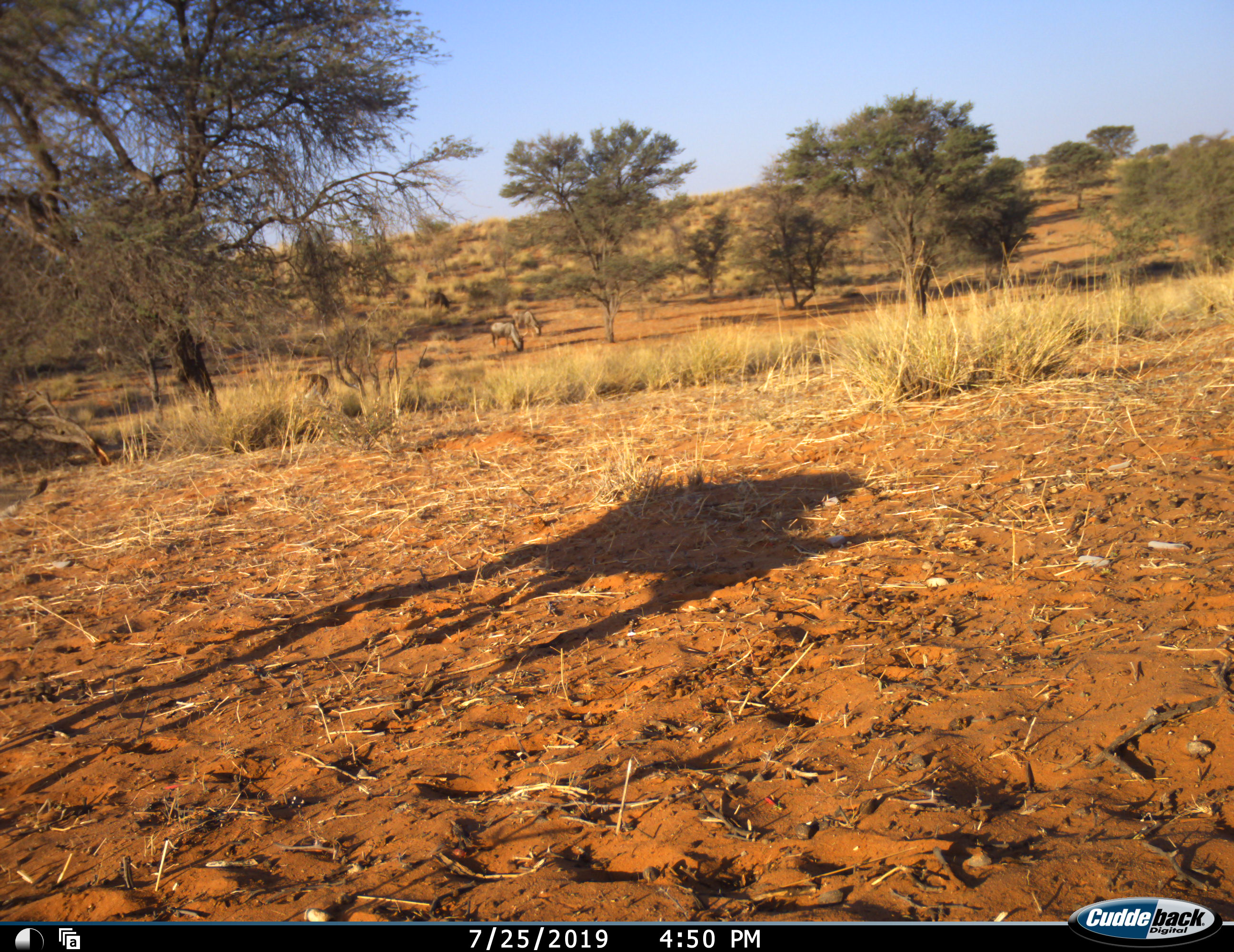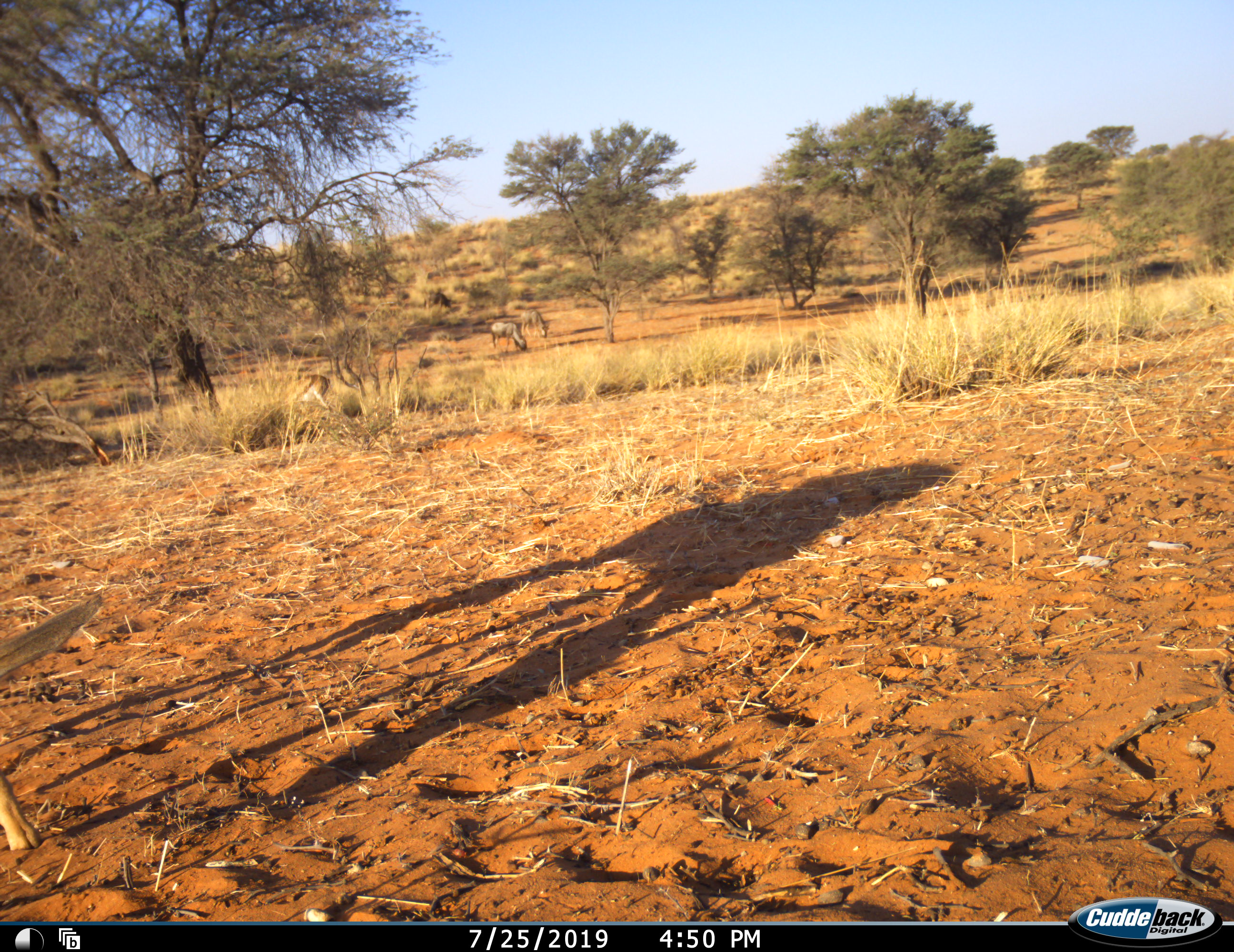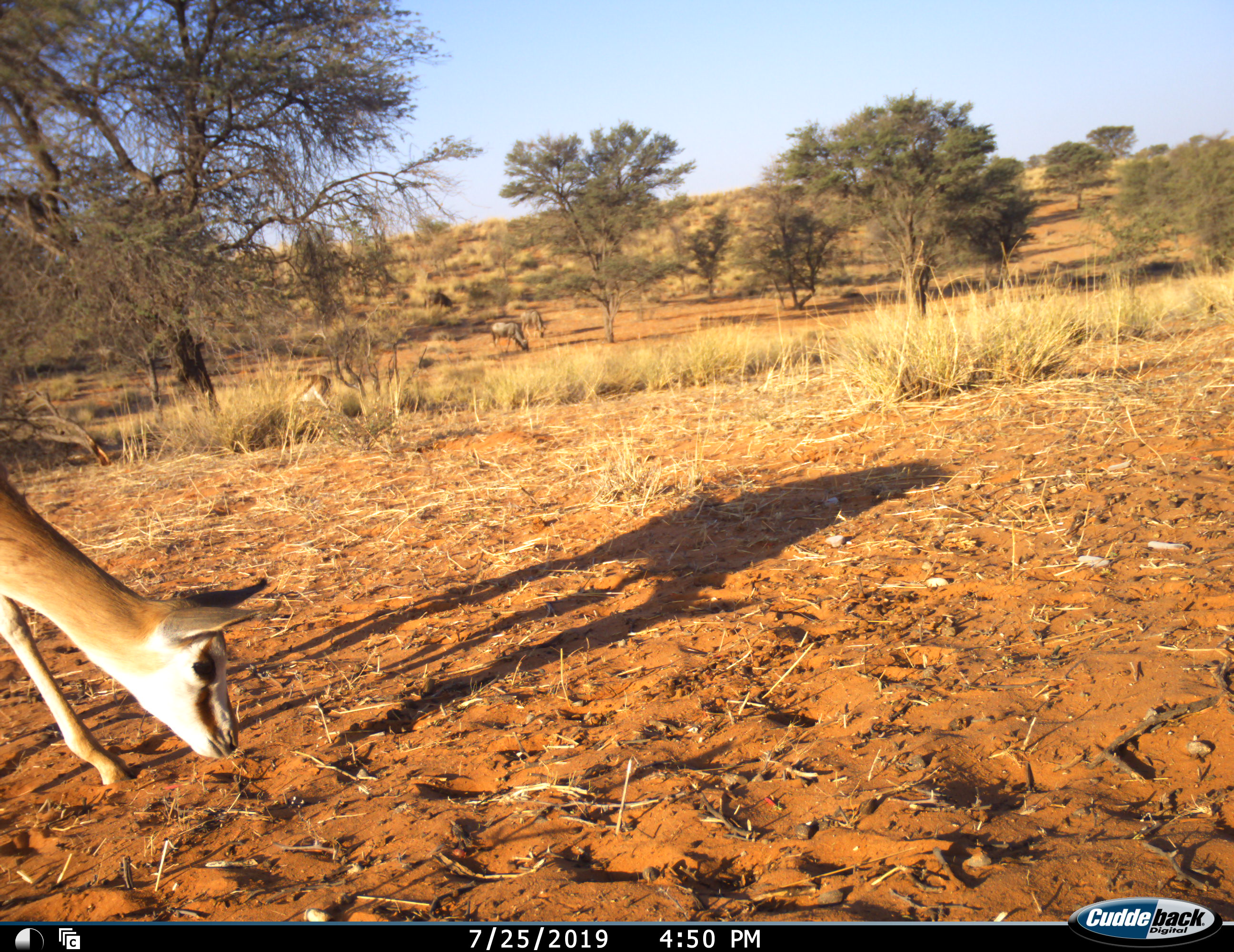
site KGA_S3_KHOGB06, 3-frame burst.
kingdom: Animalia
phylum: Chordata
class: Mammalia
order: Artiodactyla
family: Bovidae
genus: Antidorcas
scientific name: Antidorcas marsupialis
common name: springbok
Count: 2.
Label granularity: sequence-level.